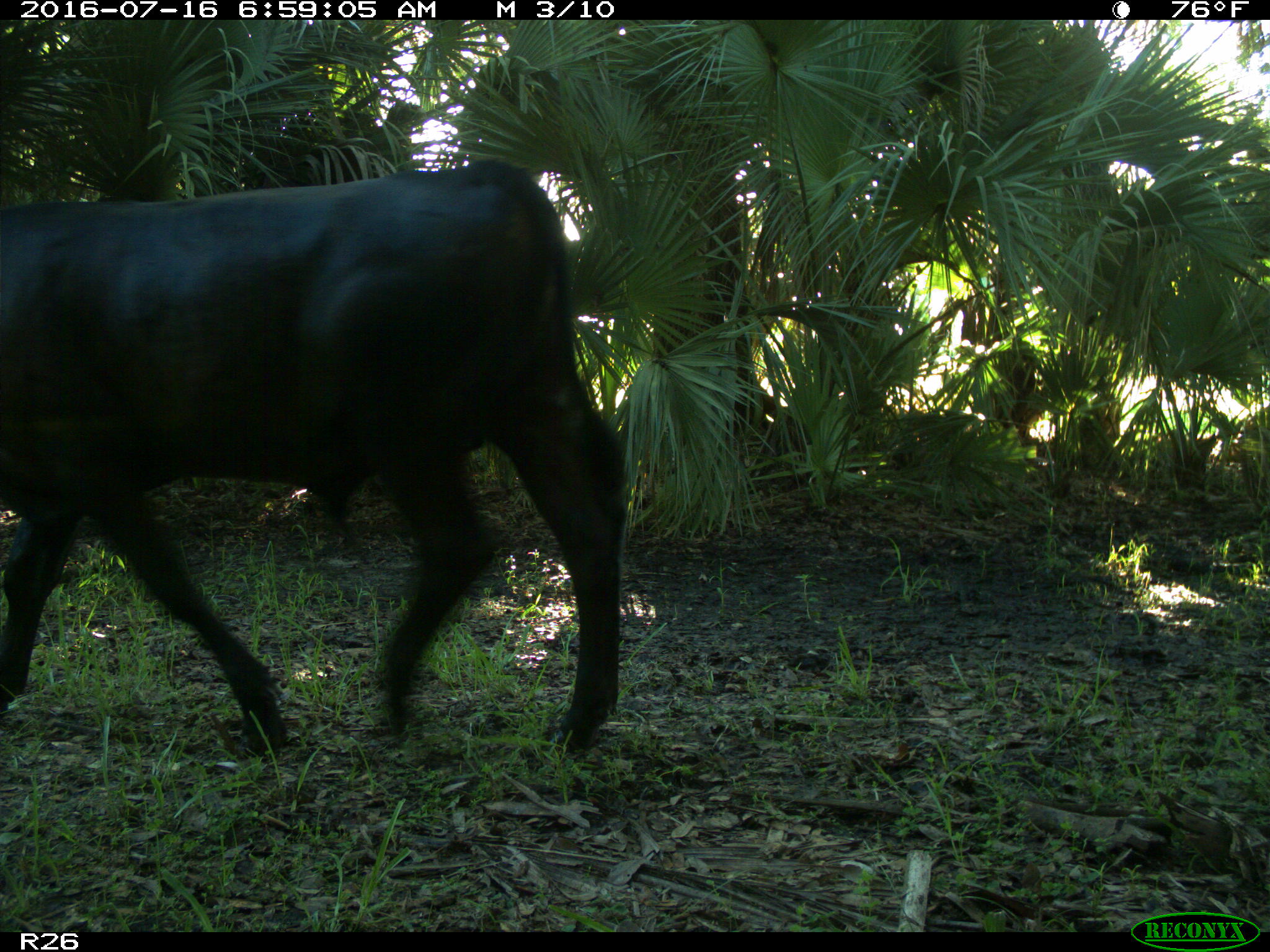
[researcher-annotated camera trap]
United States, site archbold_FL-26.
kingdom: Animalia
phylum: Chordata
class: Mammalia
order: Artiodactyla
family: Bovidae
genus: Bos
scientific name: Bos taurus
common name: domestic cow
Bos taurus (domestic cow).